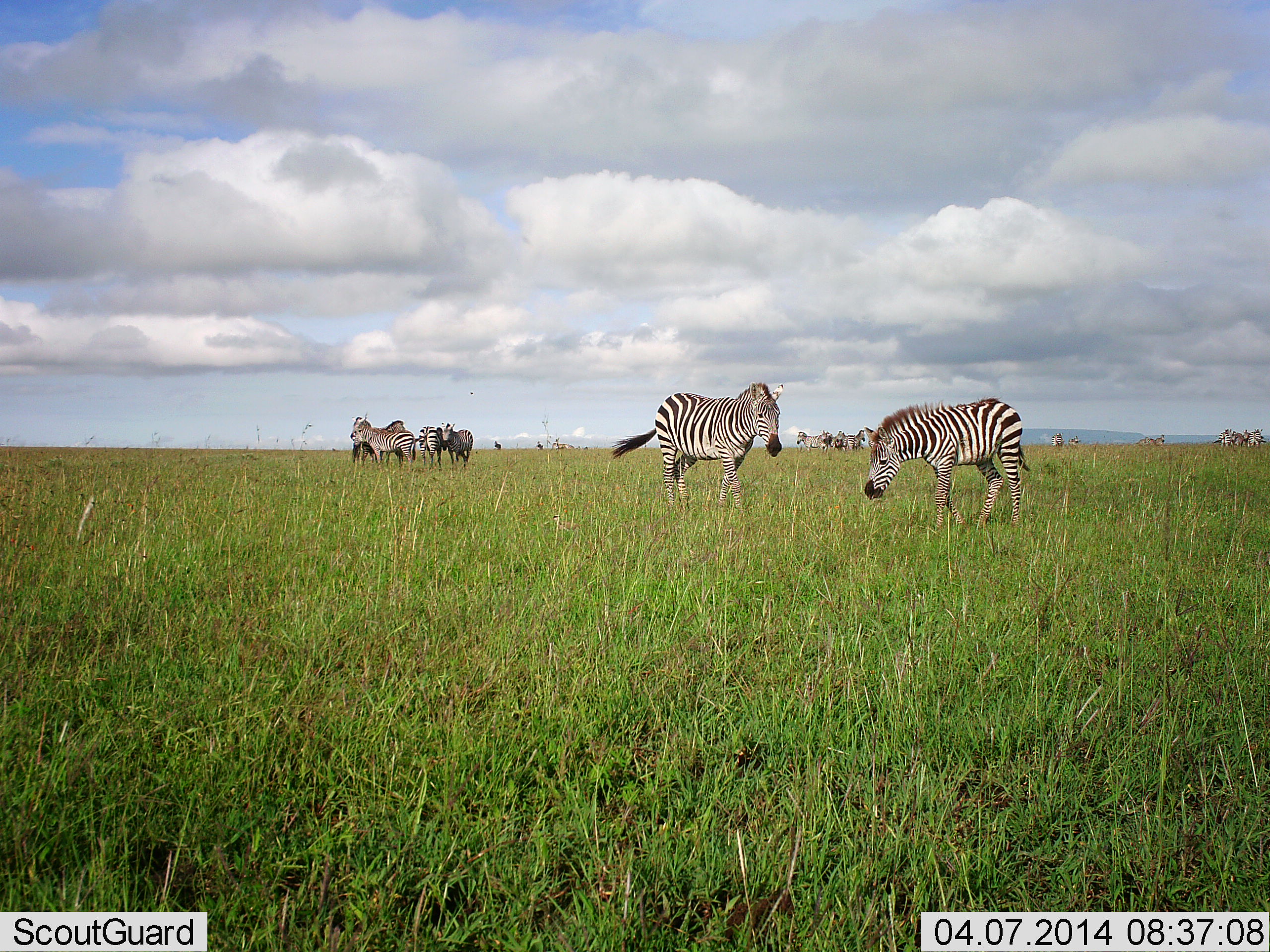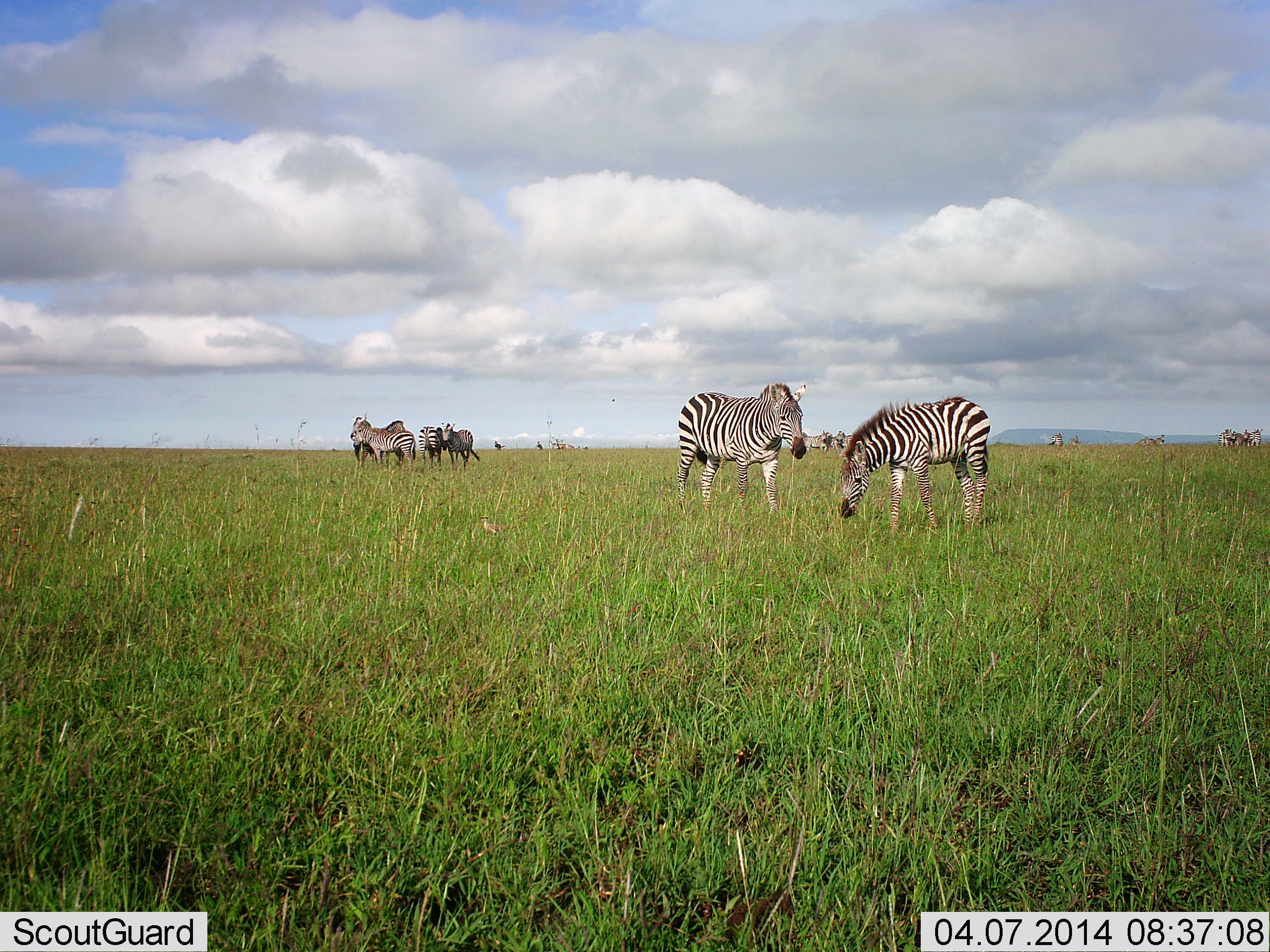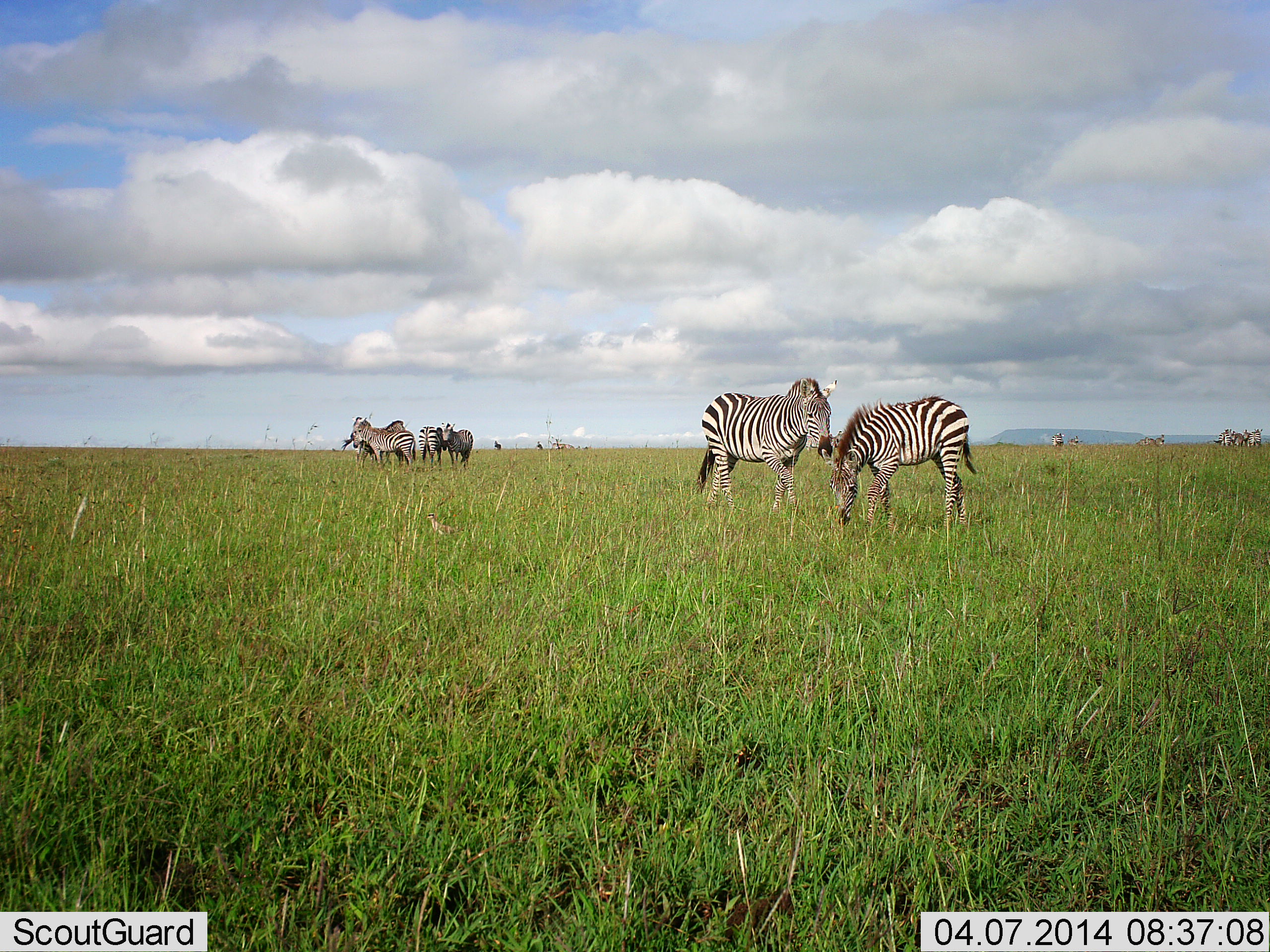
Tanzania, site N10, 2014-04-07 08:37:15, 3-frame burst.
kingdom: Animalia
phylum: Chordata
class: Mammalia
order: Perissodactyla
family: Equidae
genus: Equus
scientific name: Equus quagga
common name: plains zebra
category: zebra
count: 8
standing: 70%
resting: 0%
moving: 30%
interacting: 20%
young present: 0%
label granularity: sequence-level